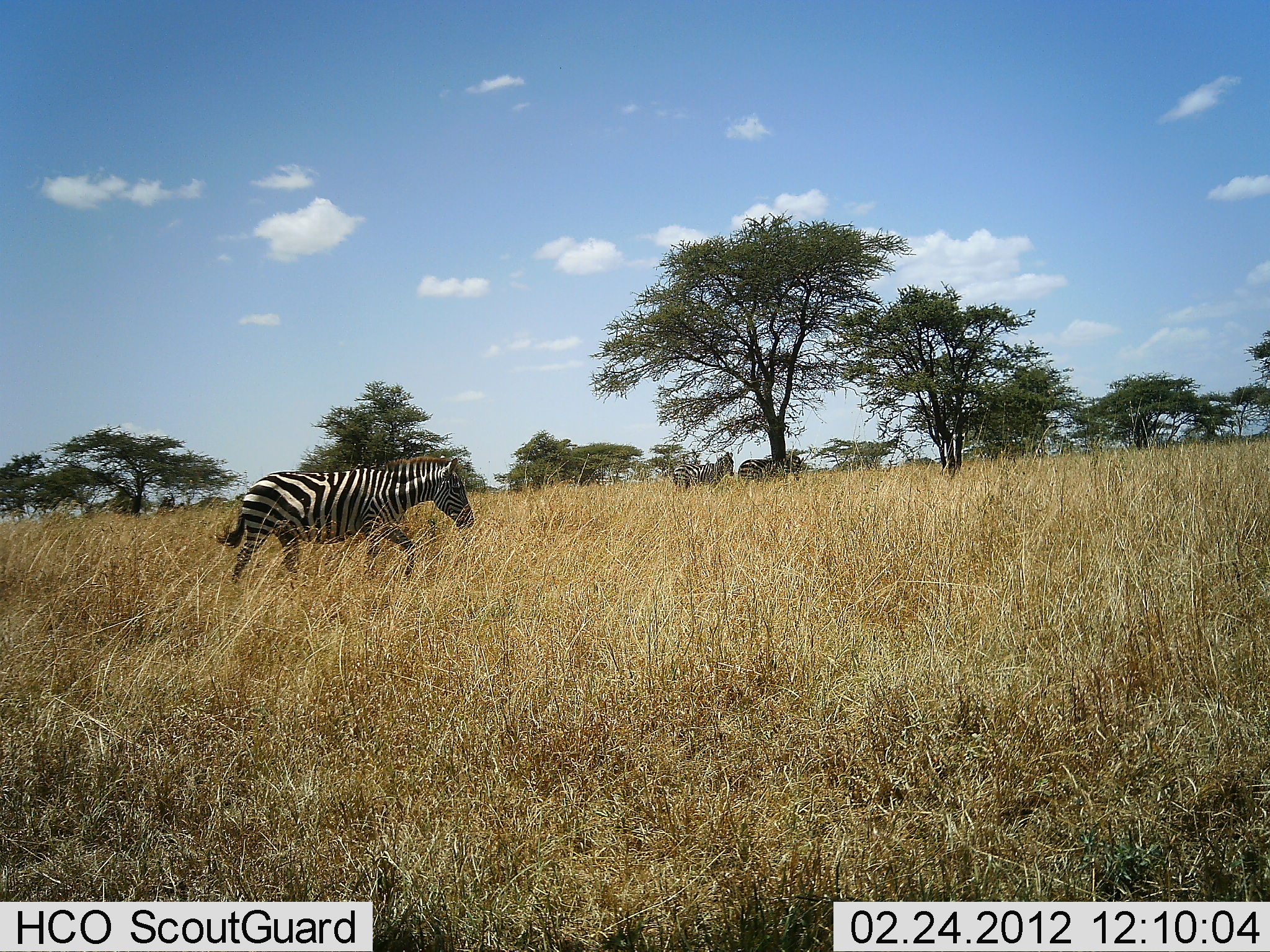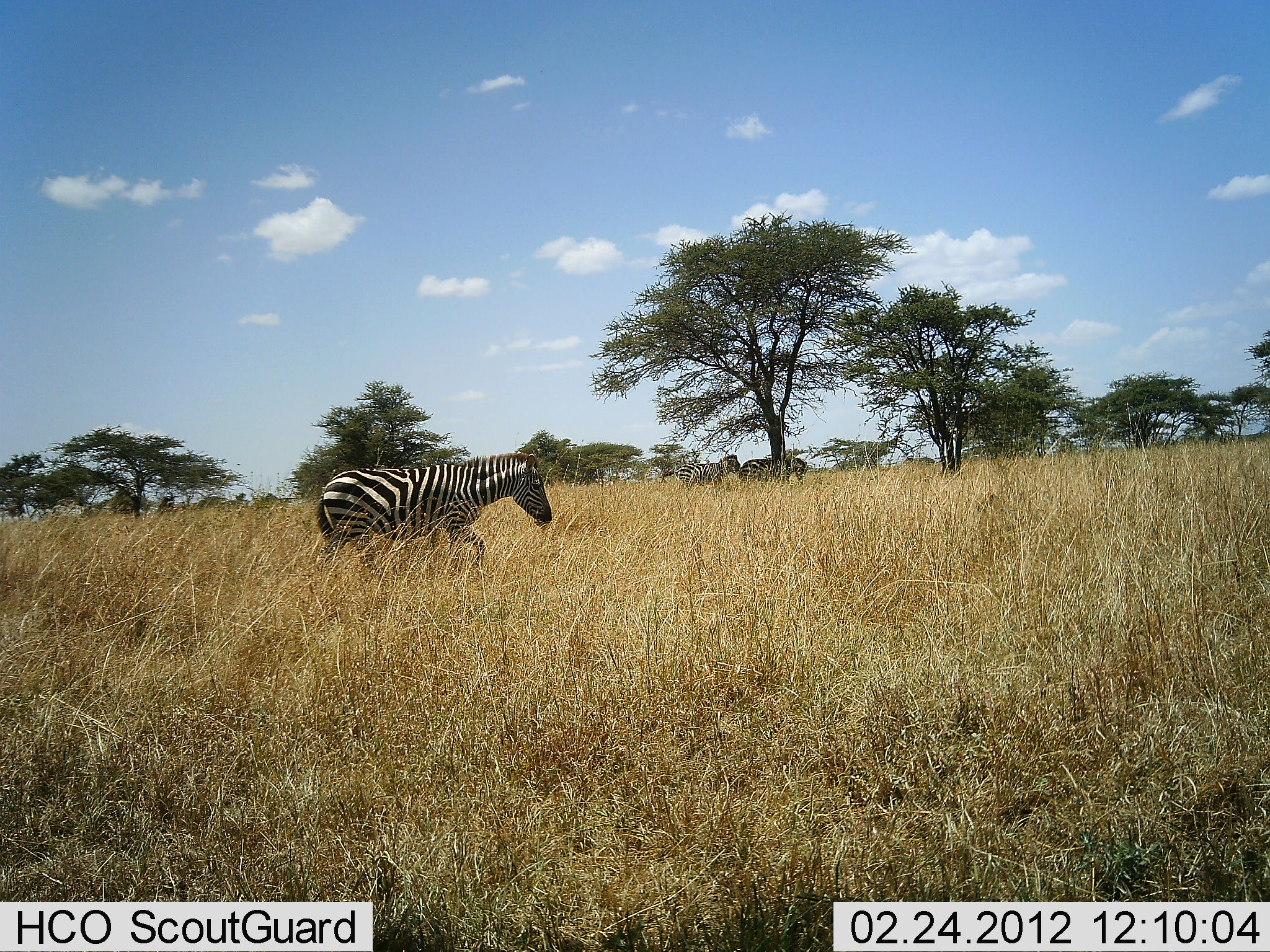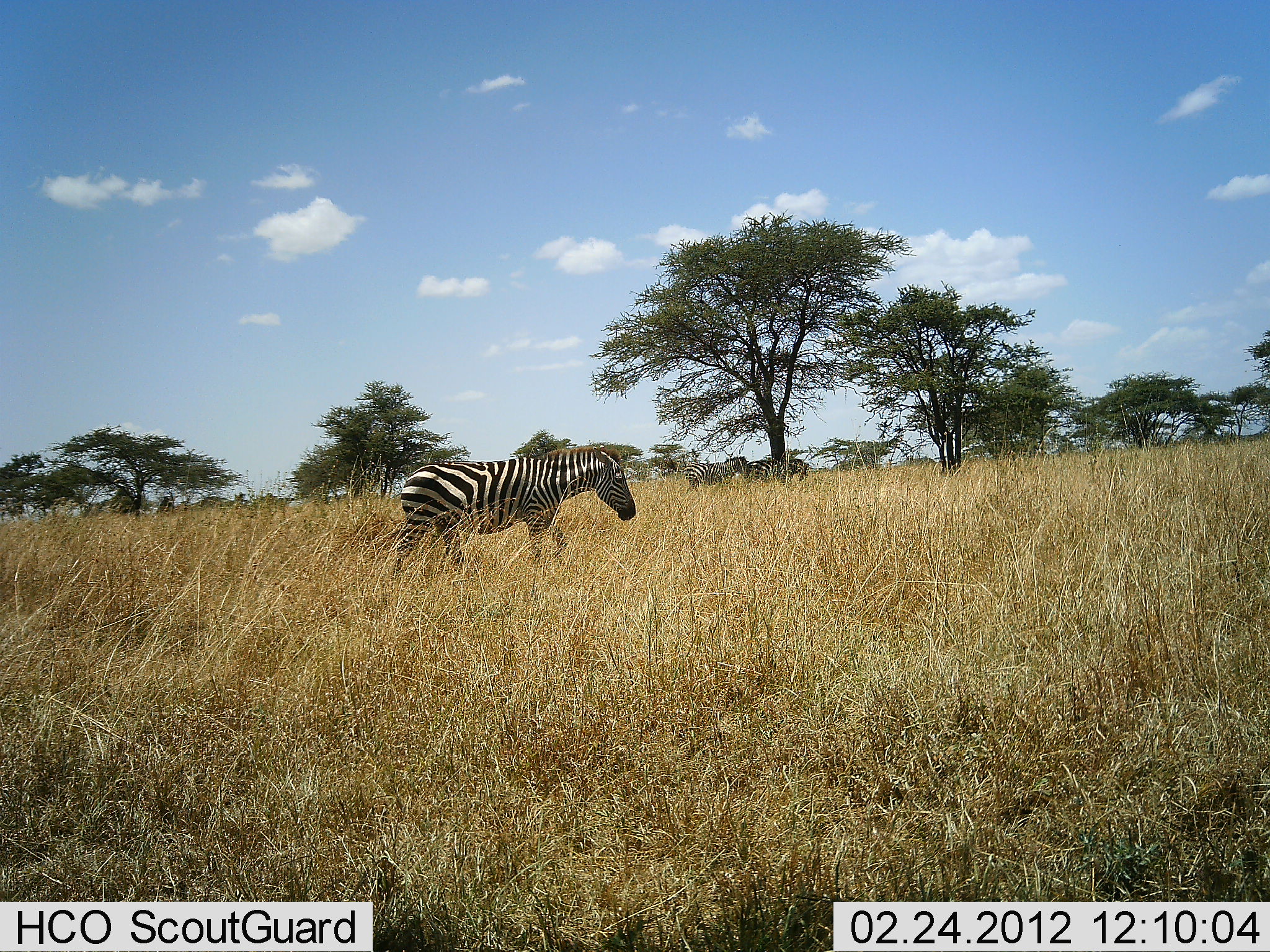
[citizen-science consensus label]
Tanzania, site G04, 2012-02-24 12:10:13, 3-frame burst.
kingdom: Animalia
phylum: Chordata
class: Mammalia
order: Perissodactyla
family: Equidae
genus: Equus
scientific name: Equus quagga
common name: plains zebra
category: zebra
Zebra (plains zebra) (Equus quagga), count 3. Behavior (volunteer vote fractions): standing 64%, resting 5%, moving 91%, interacting 0%. Young present (vote fraction): 0%. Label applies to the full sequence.